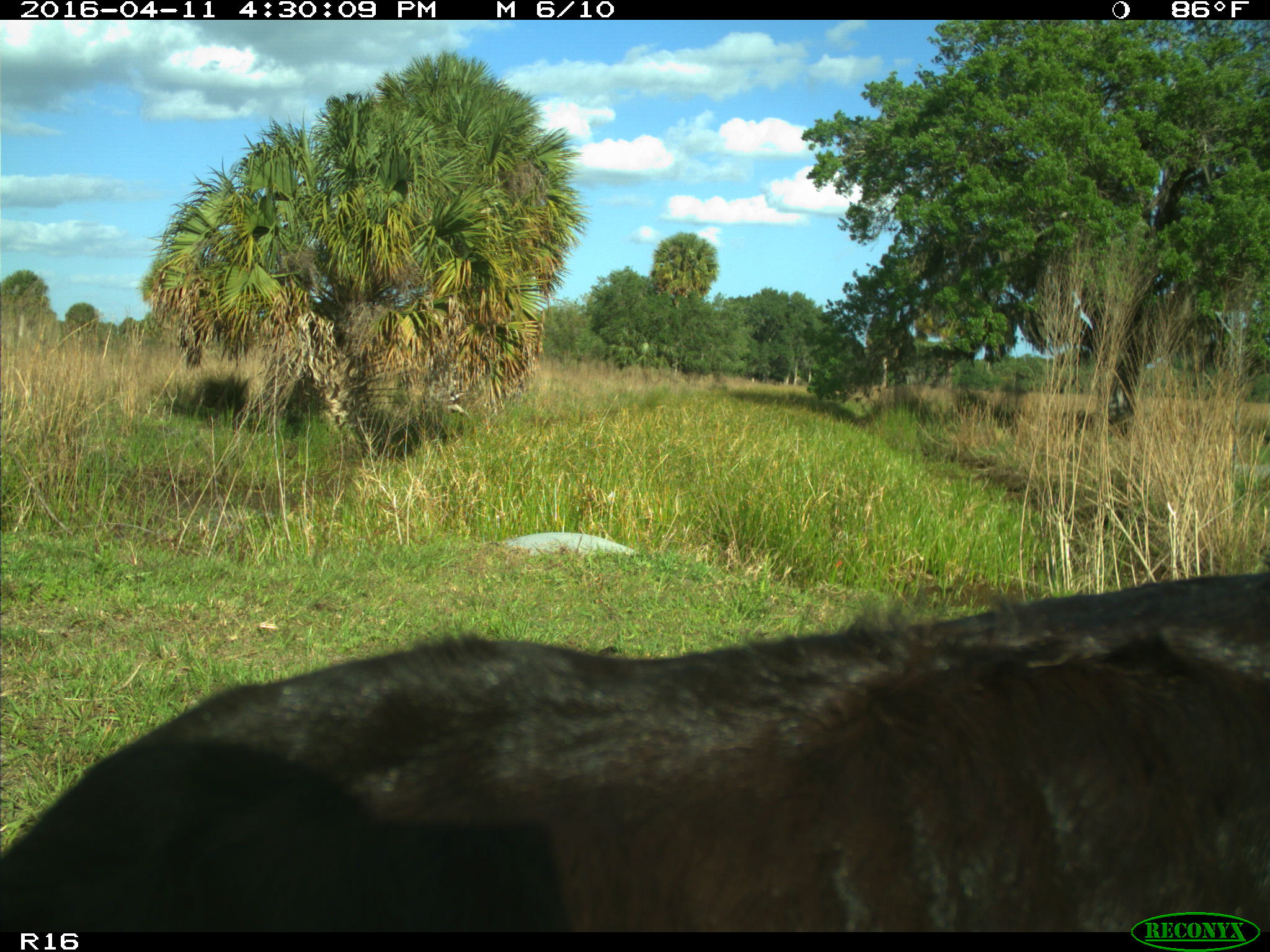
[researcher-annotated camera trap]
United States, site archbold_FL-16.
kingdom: Animalia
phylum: Chordata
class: Mammalia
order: Artiodactyla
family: Bovidae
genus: Bos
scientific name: Bos taurus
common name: domestic cow